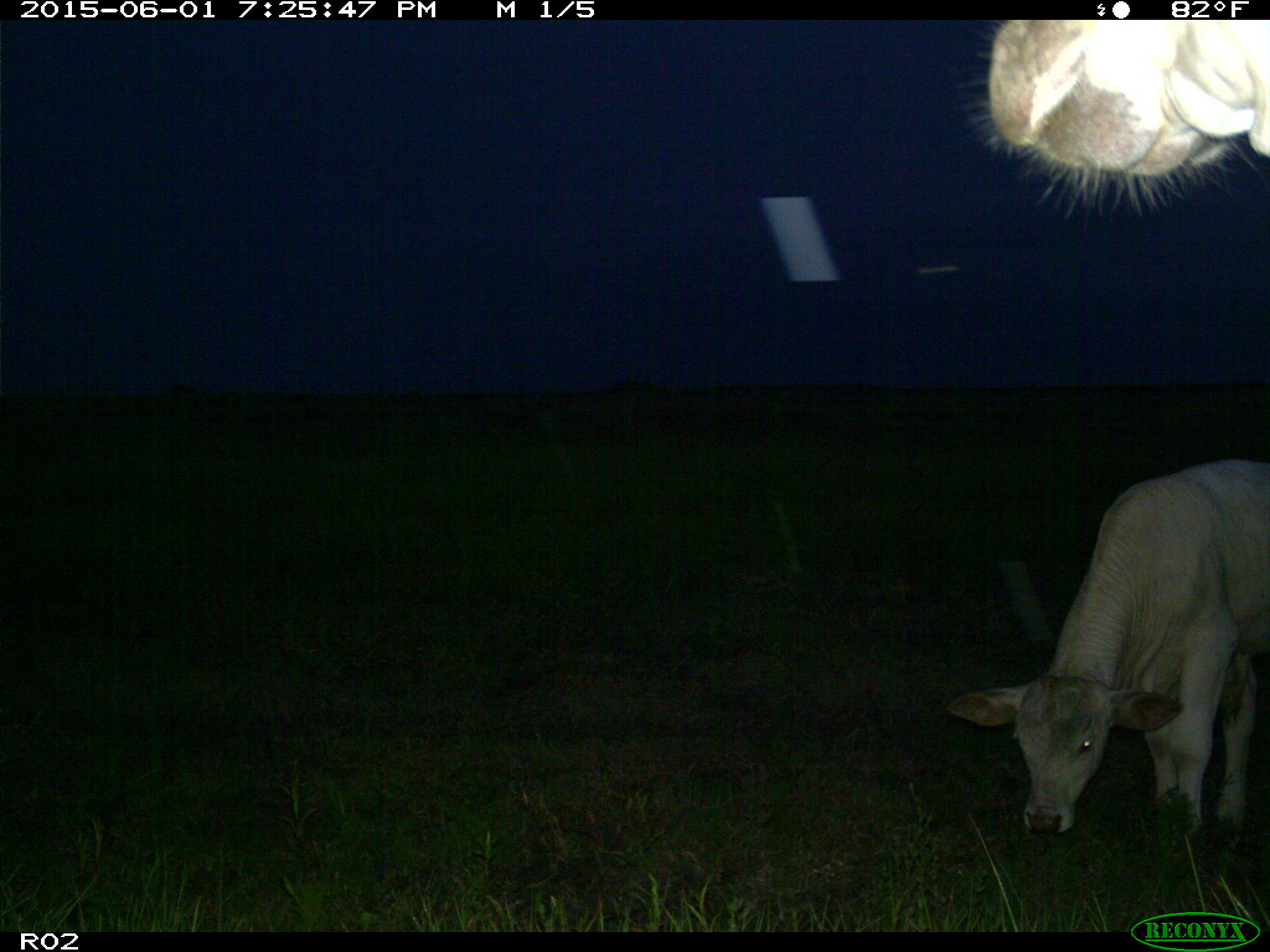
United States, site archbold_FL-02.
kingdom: Animalia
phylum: Chordata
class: Mammalia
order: Artiodactyla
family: Bovidae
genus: Bos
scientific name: Bos taurus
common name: domestic cow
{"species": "Bos taurus (domestic cow)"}